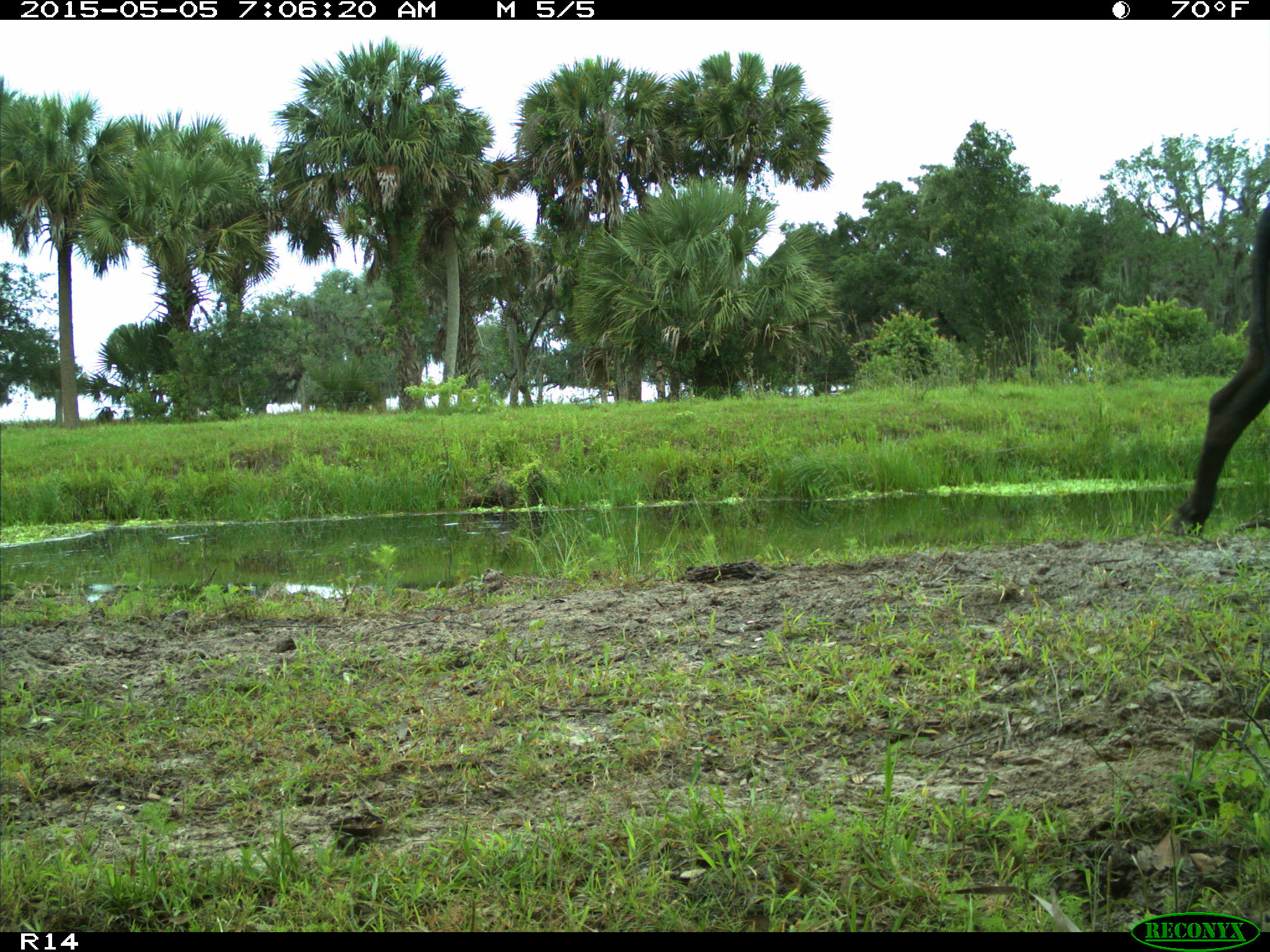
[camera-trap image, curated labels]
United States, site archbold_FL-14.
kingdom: Animalia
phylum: Chordata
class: Mammalia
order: Artiodactyla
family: Bovidae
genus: Bos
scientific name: Bos taurus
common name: domestic cow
Bos taurus (domestic cow).